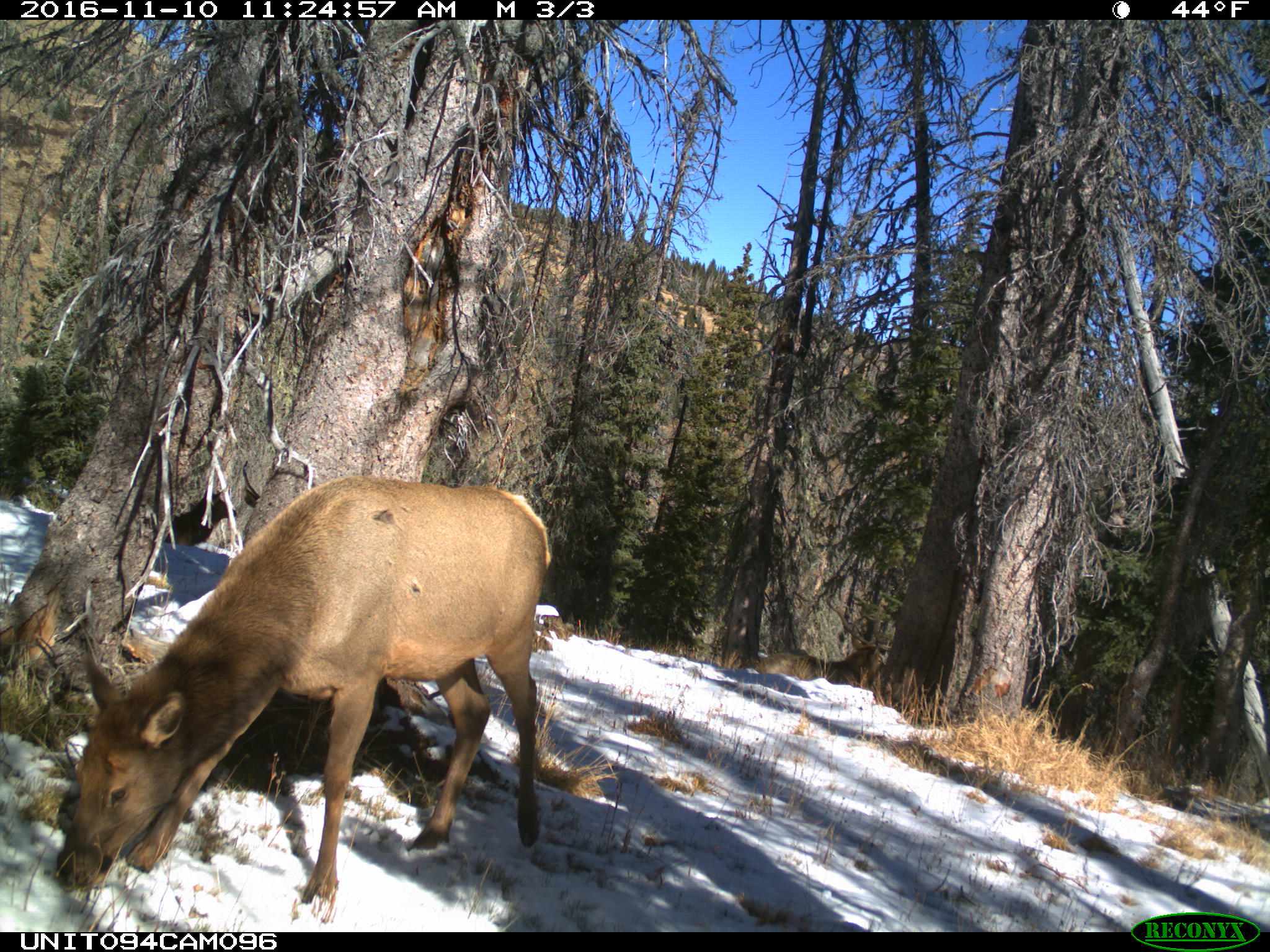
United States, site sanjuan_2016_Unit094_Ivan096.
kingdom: Animalia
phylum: Chordata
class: Mammalia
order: Artiodactyla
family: Cervidae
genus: Cervus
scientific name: Cervus elaphus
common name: red deer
Cervus elaphus (red deer).